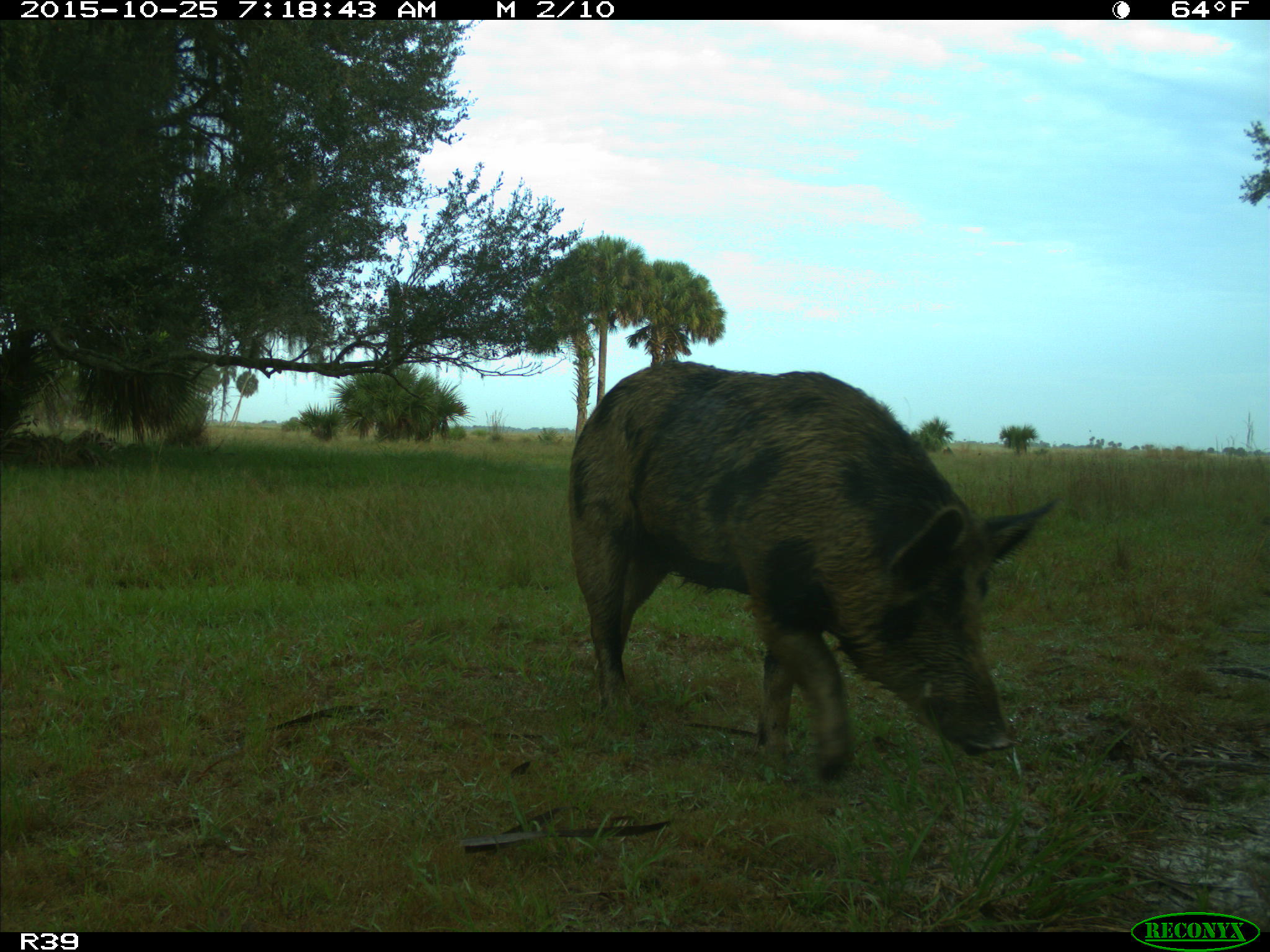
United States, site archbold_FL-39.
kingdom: Animalia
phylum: Chordata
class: Mammalia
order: Artiodactyla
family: Suidae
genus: Sus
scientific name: Sus scrofa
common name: wild boar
Sus scrofa (wild boar).